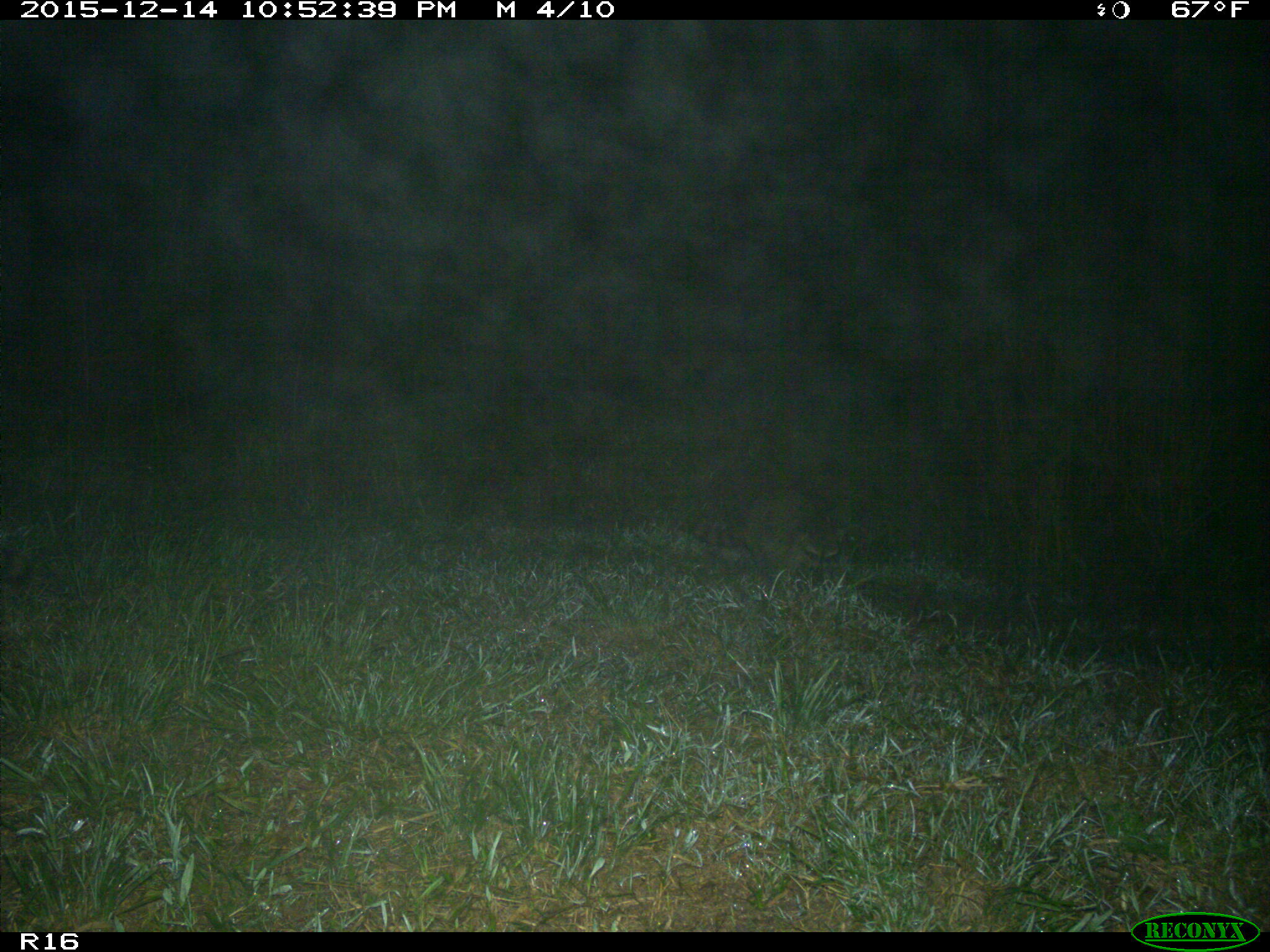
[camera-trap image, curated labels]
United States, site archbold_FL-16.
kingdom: Animalia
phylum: Chordata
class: Mammalia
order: Carnivora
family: Procyonidae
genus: Procyon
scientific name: Procyon lotor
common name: common raccoon